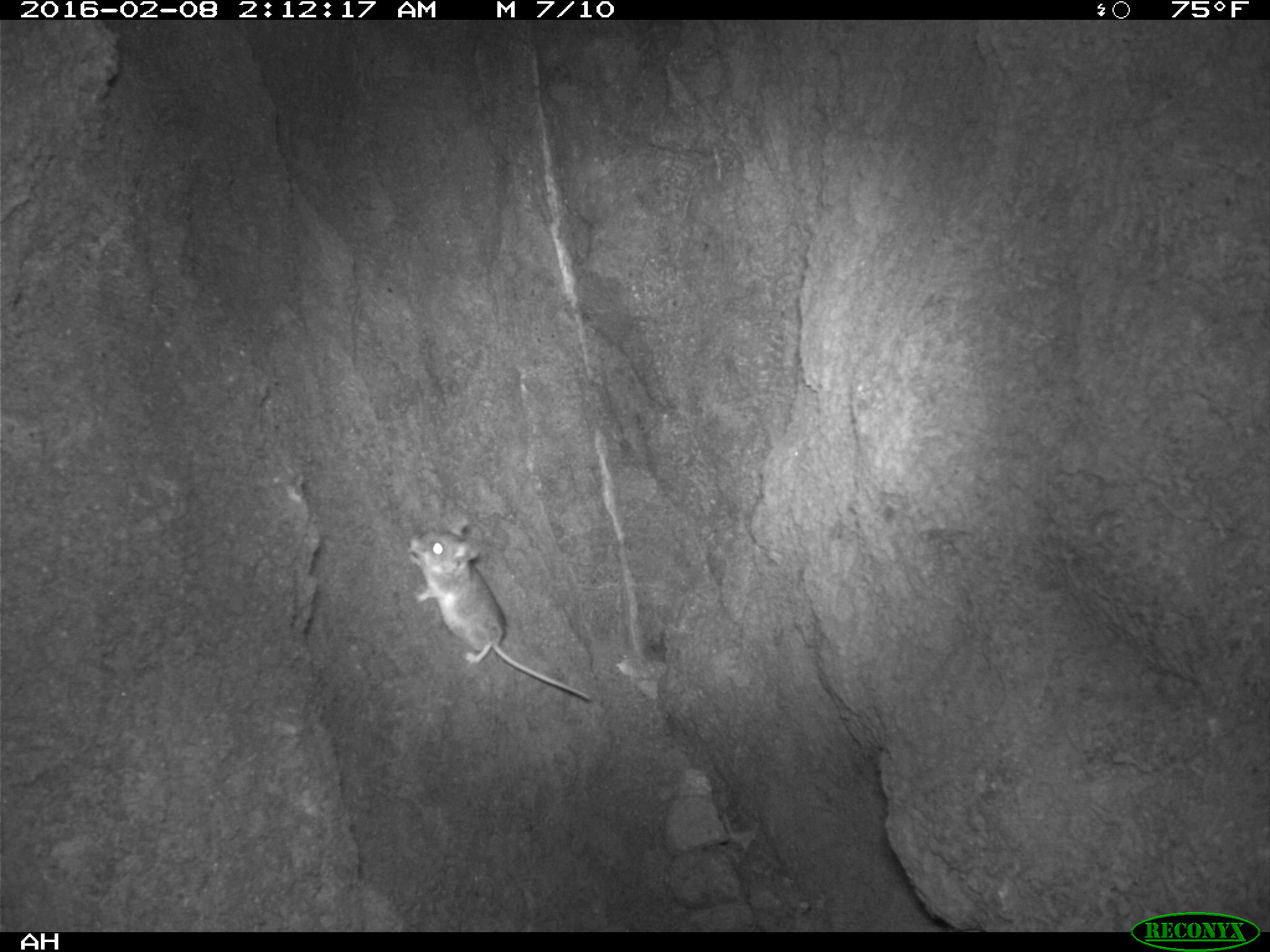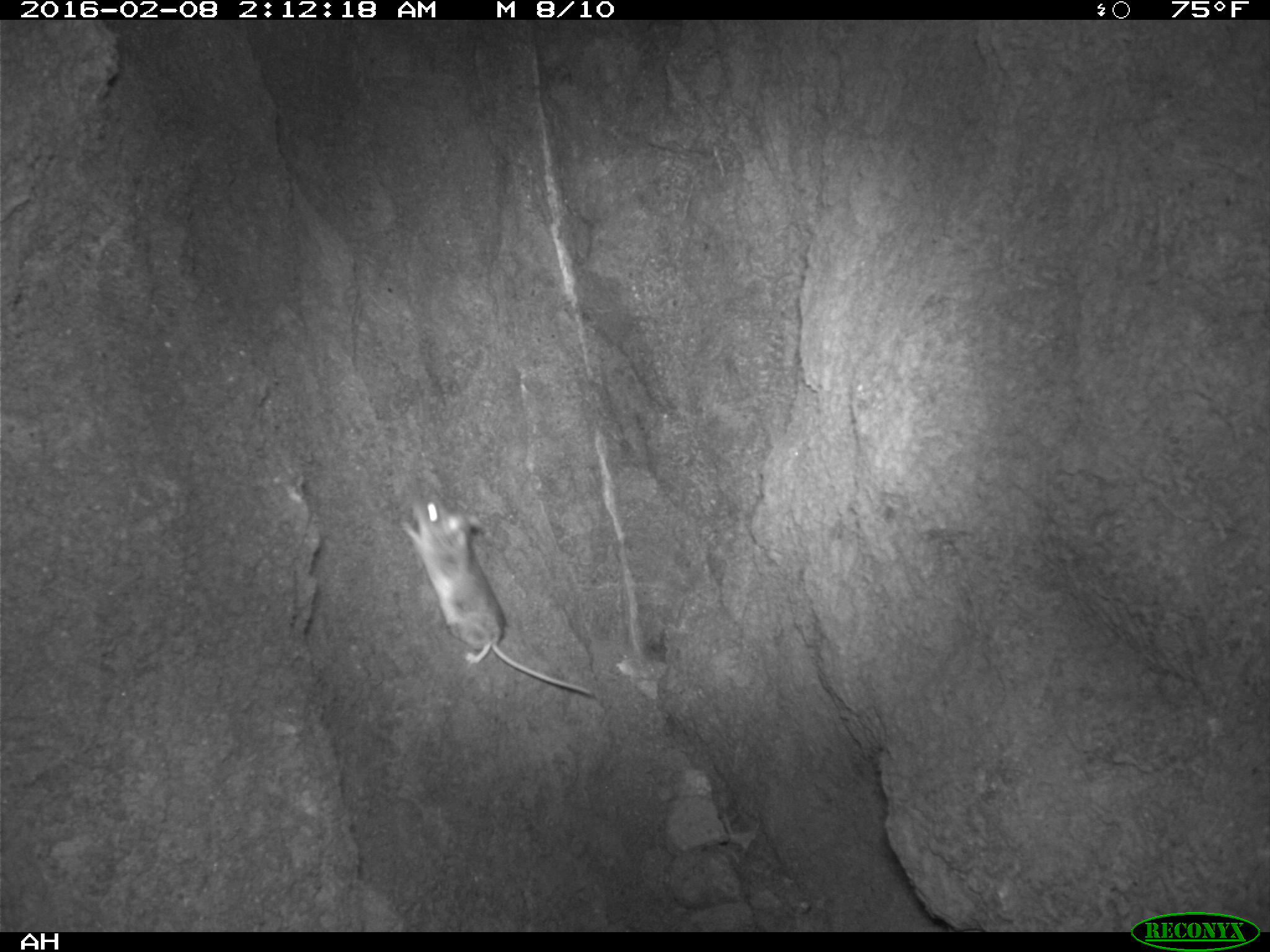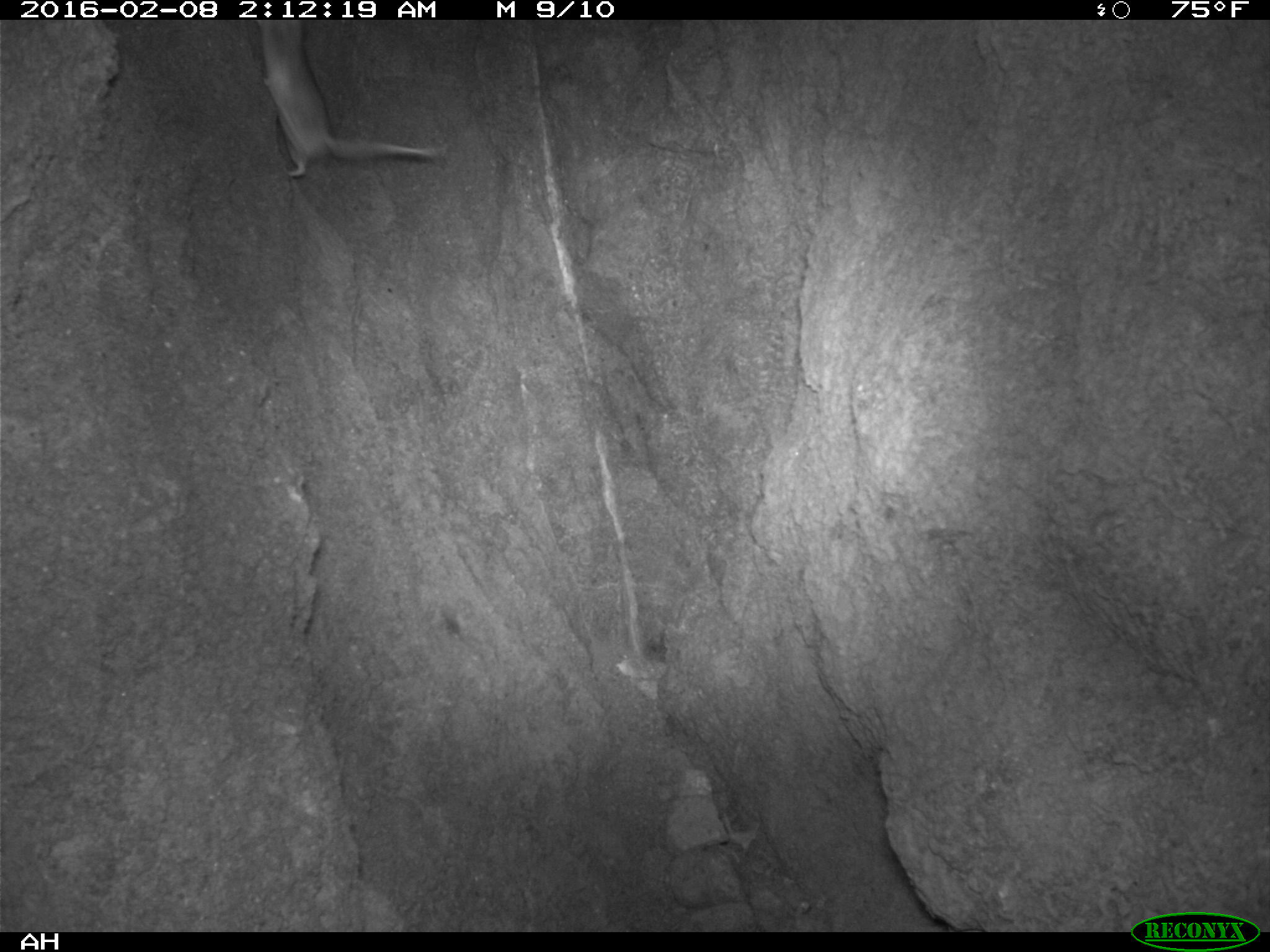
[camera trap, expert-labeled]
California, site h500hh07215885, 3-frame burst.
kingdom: Animalia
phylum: Chordata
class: Mammalia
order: Rodentia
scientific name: Rodentia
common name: rodent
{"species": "rodent (Rodentia)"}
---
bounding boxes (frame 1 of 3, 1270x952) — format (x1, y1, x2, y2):
rodent: (407, 516, 592, 700)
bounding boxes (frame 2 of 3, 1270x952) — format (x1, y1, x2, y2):
rodent: (400, 494, 600, 697)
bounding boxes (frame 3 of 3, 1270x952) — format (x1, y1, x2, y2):
rodent: (257, 19, 435, 177)